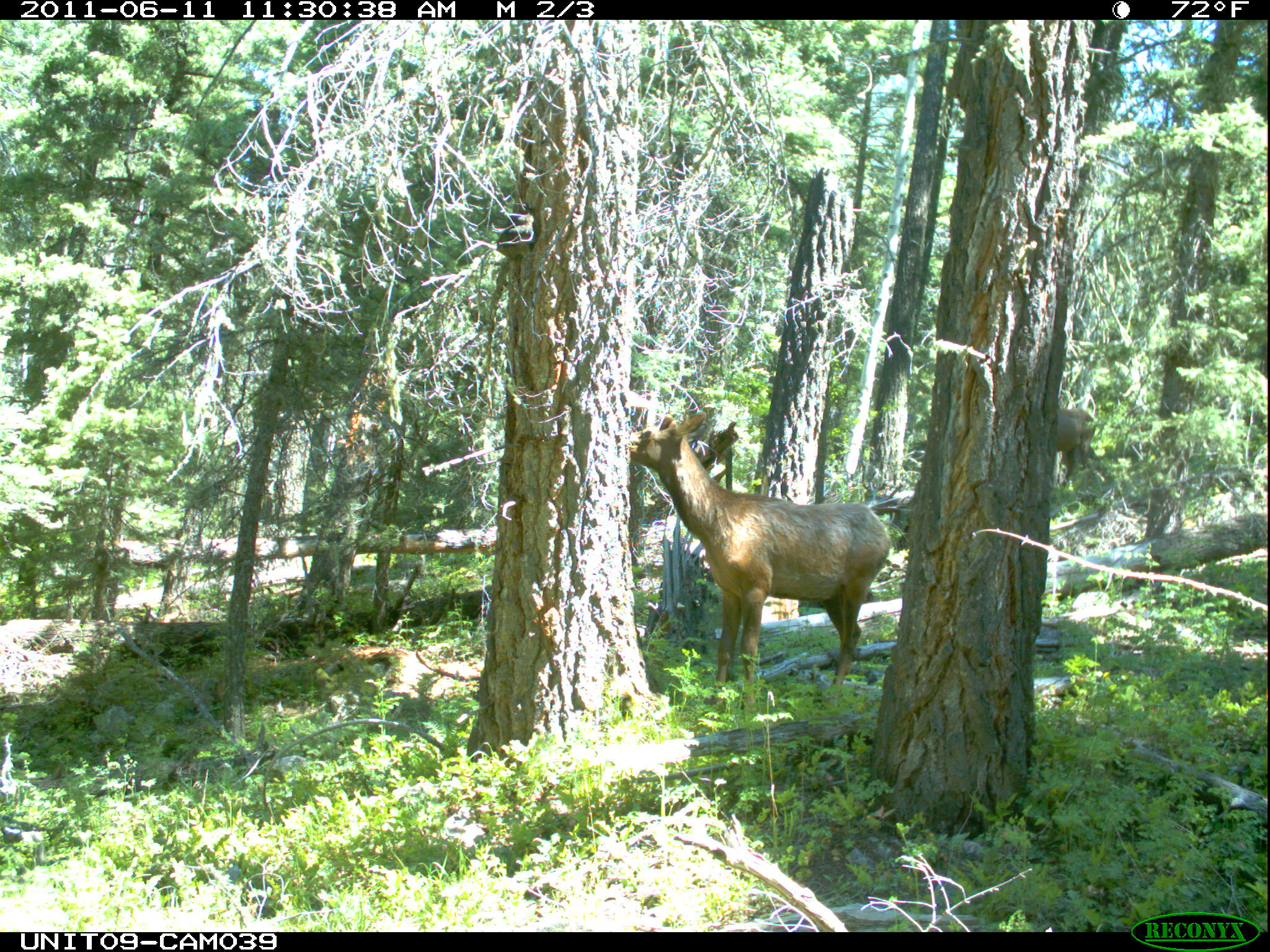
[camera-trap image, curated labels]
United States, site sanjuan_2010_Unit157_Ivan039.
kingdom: Animalia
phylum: Chordata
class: Mammalia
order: Artiodactyla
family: Cervidae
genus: Cervus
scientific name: Cervus elaphus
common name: red deer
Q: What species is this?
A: Cervus elaphus (red deer).